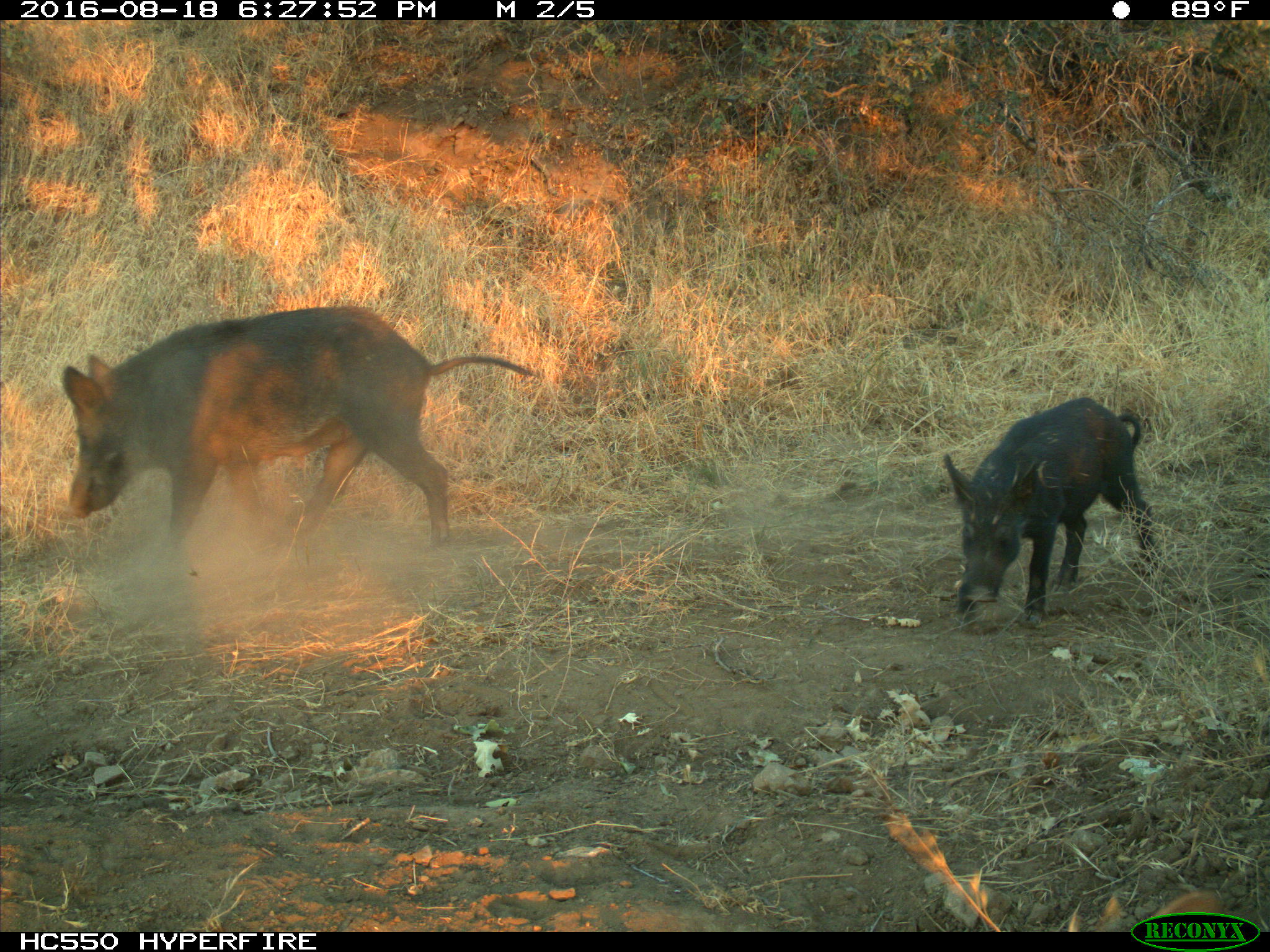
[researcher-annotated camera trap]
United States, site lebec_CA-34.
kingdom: Animalia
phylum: Chordata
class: Mammalia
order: Artiodactyla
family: Suidae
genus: Sus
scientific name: Sus scrofa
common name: wild boar